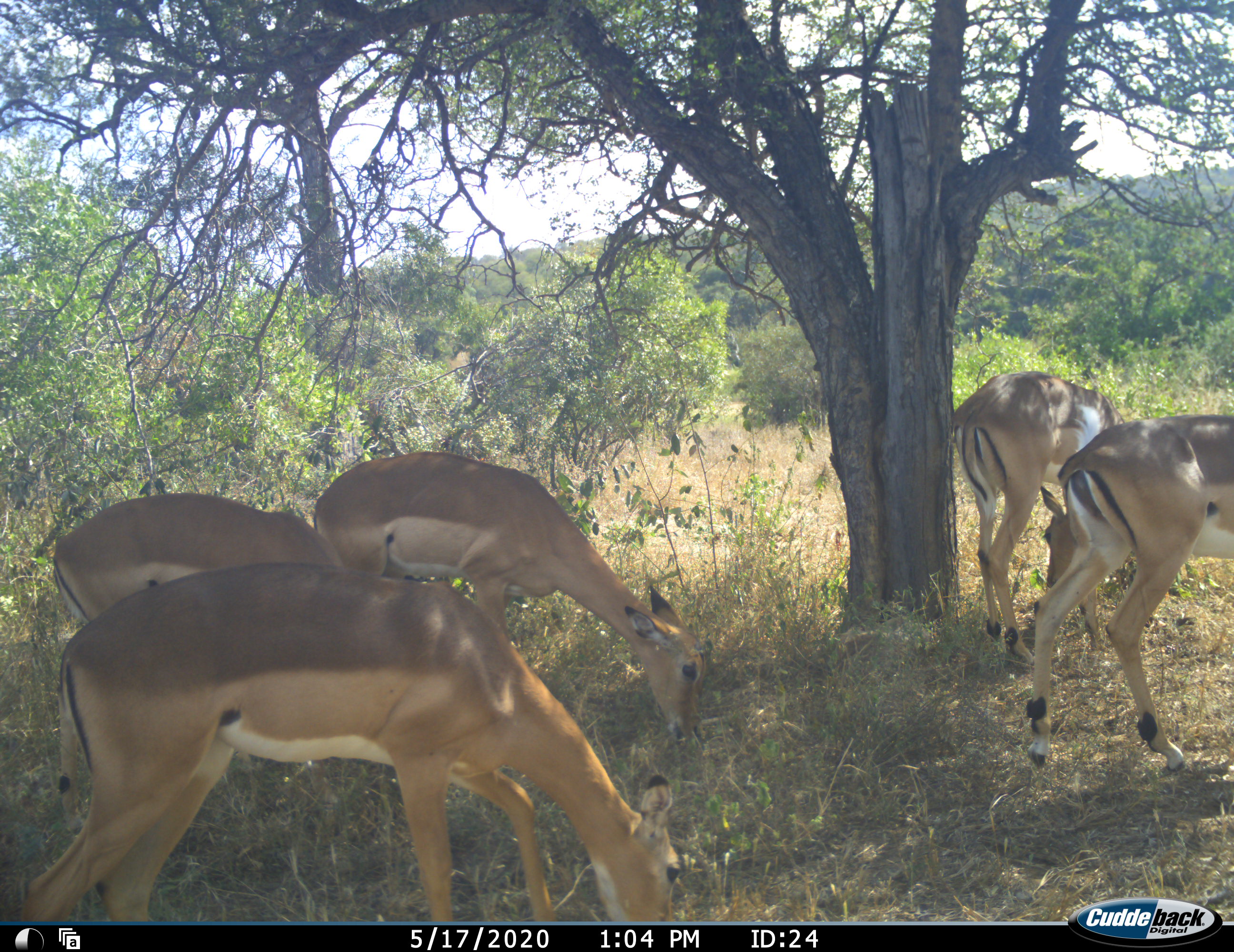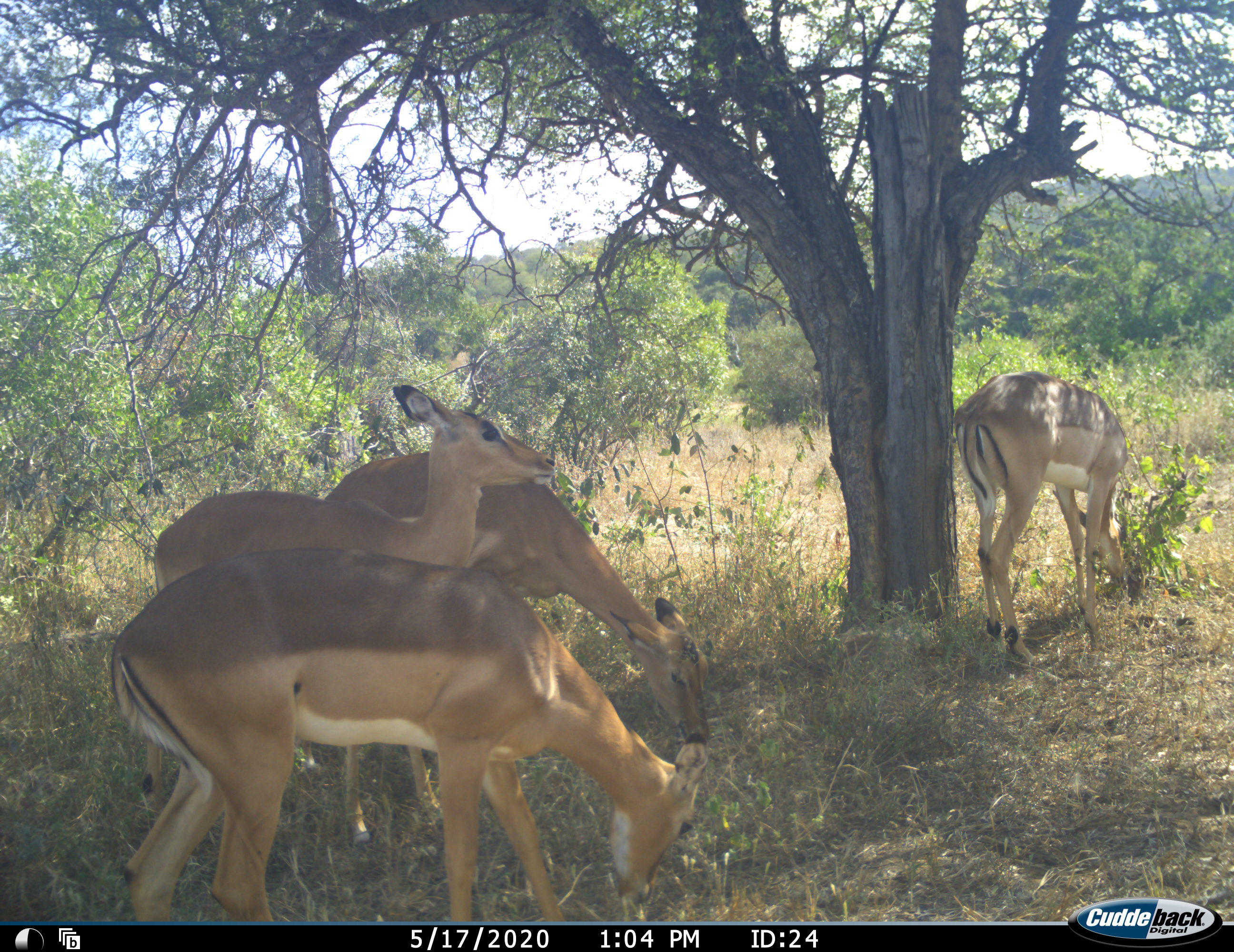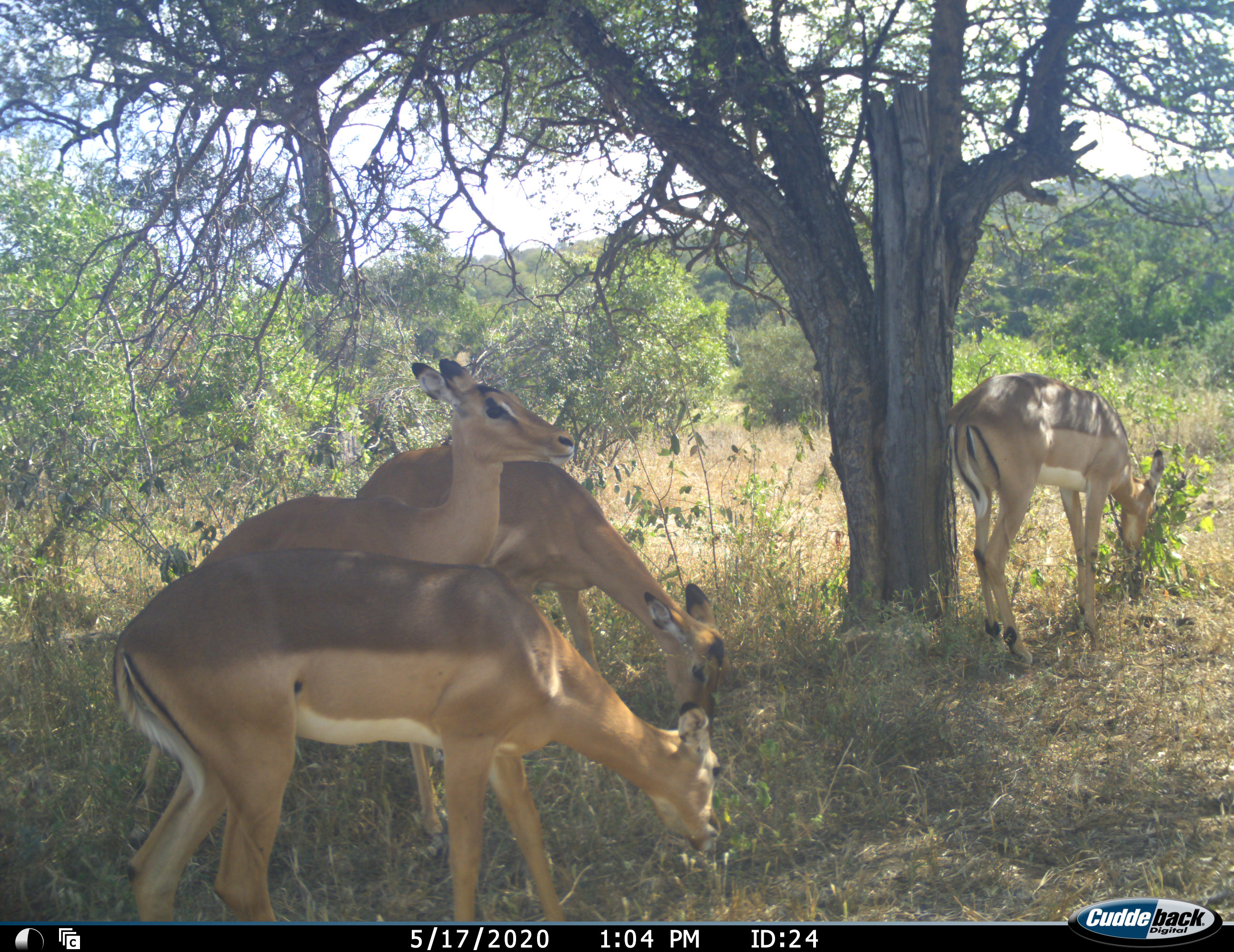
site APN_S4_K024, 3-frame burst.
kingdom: Animalia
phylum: Chordata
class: Mammalia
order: Artiodactyla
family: Bovidae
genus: Aepyceros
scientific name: Aepyceros melampus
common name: impala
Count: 5.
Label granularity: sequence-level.